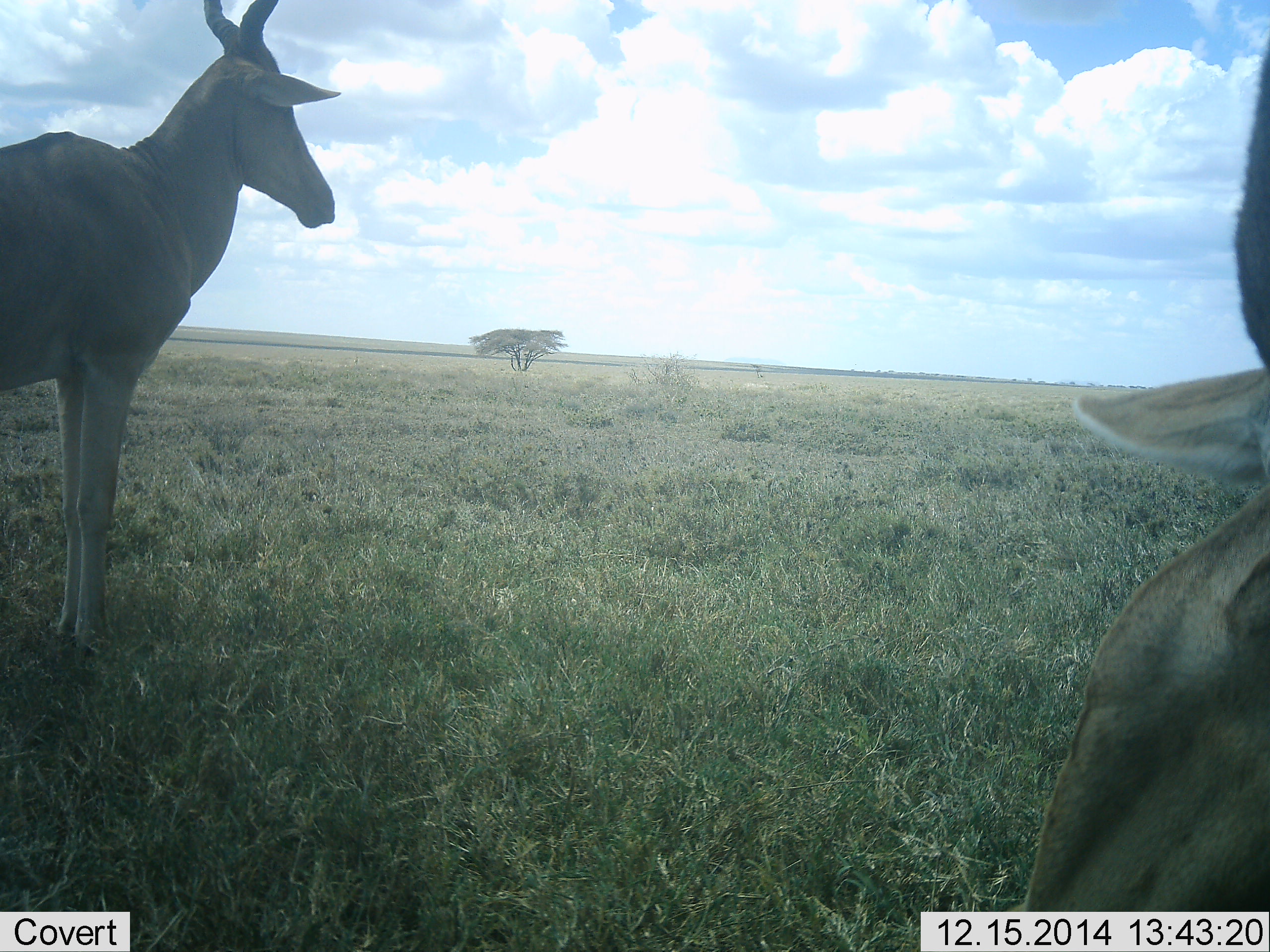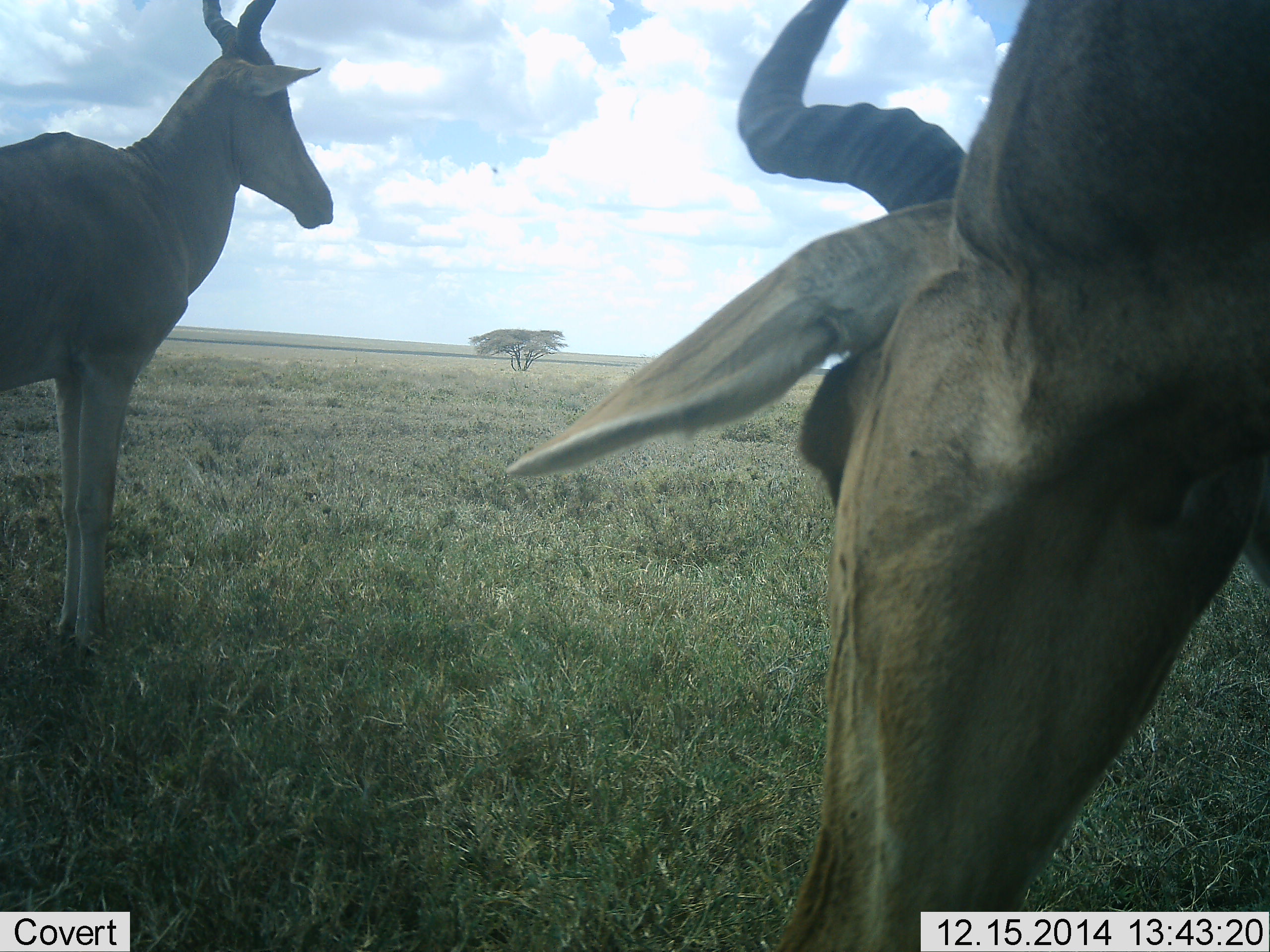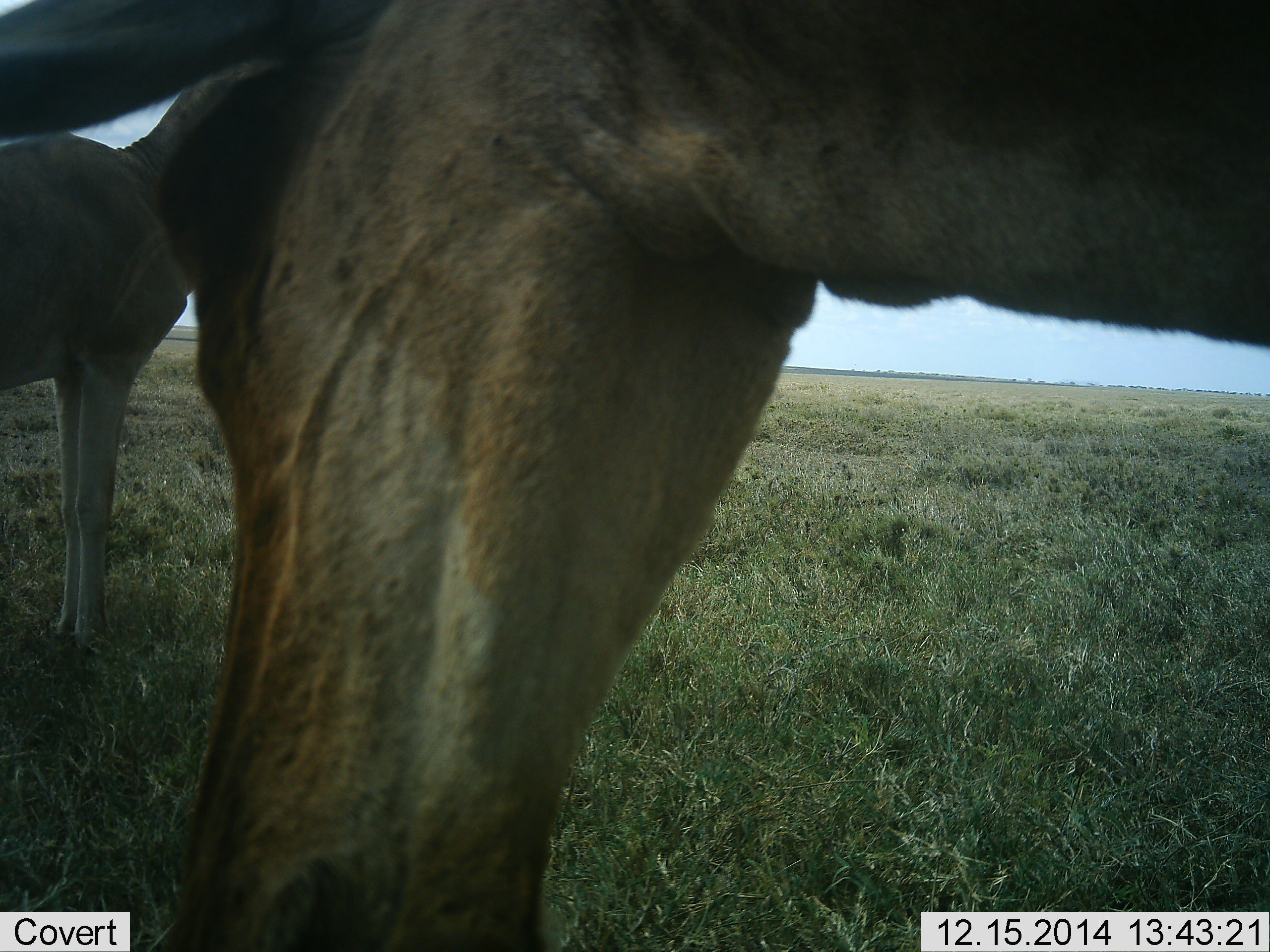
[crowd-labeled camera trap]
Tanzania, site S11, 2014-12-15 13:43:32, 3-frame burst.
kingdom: Animalia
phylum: Chordata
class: Mammalia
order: Artiodactyla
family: Bovidae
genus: Alcelaphus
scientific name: Alcelaphus buselaphus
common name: hartebeest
Hartebeest (Alcelaphus buselaphus), count 2. Behavior (volunteer vote fractions): standing 73%, resting 0%, moving 18%, interacting 0%. Young present (vote fraction): 0%. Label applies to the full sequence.